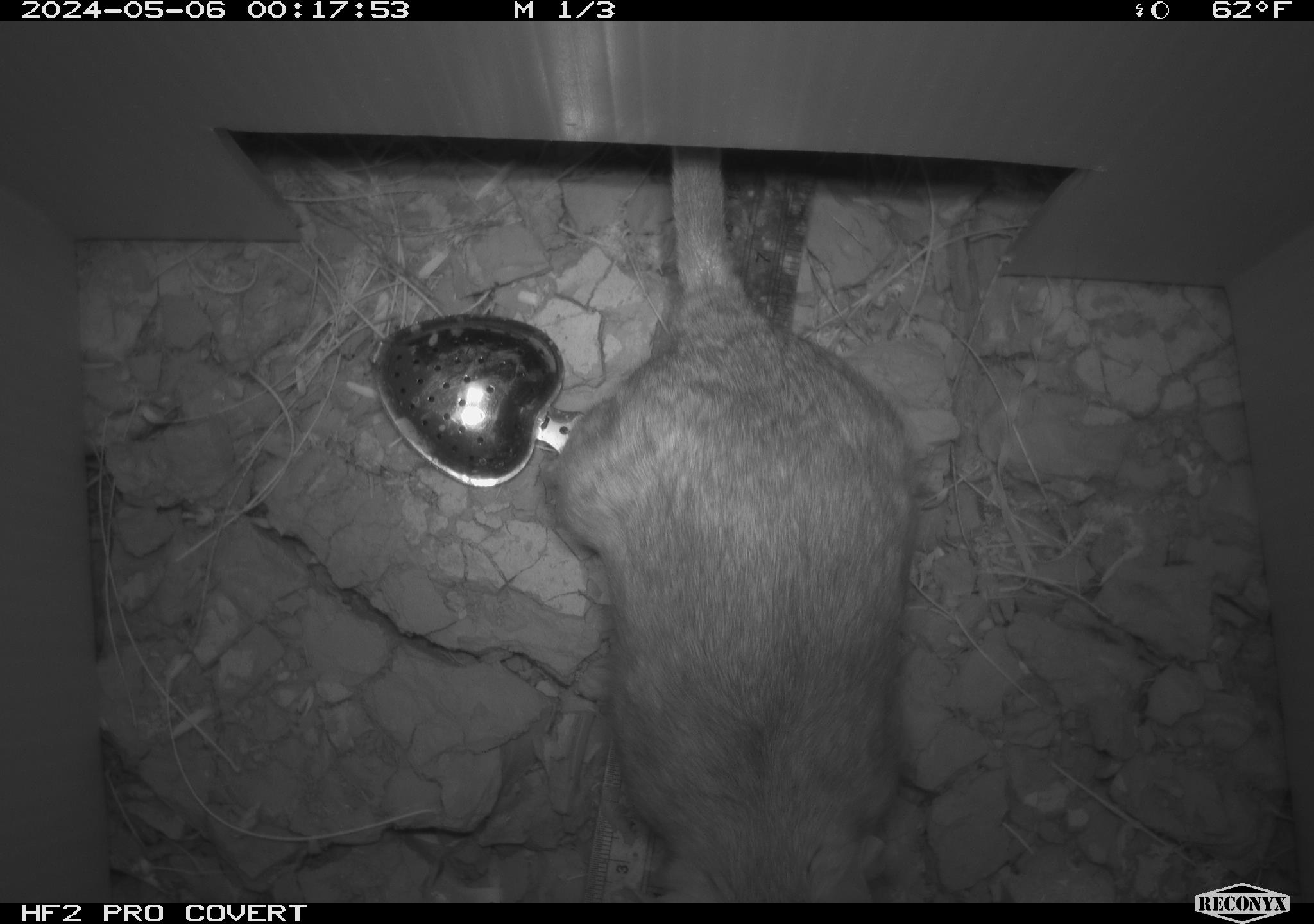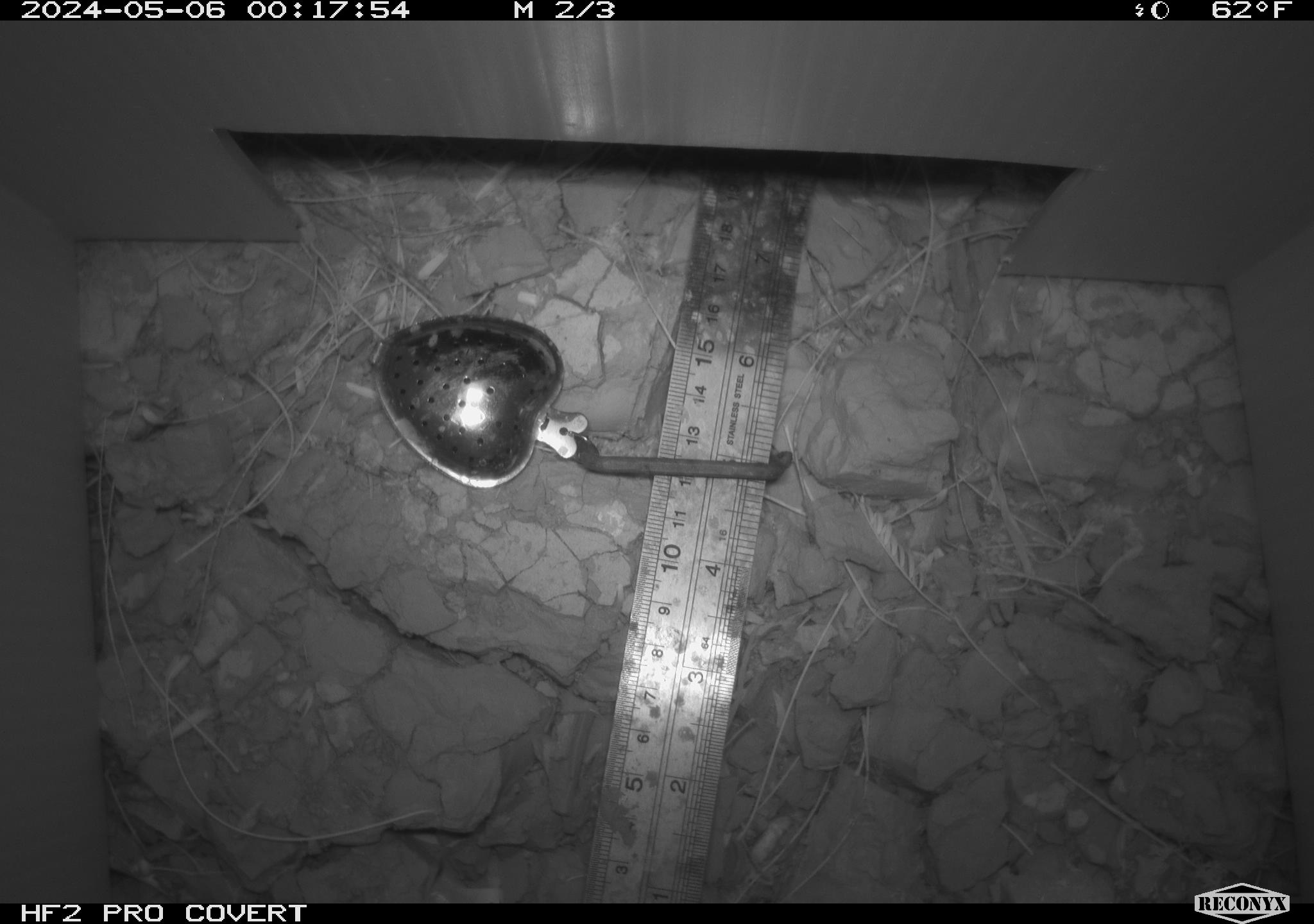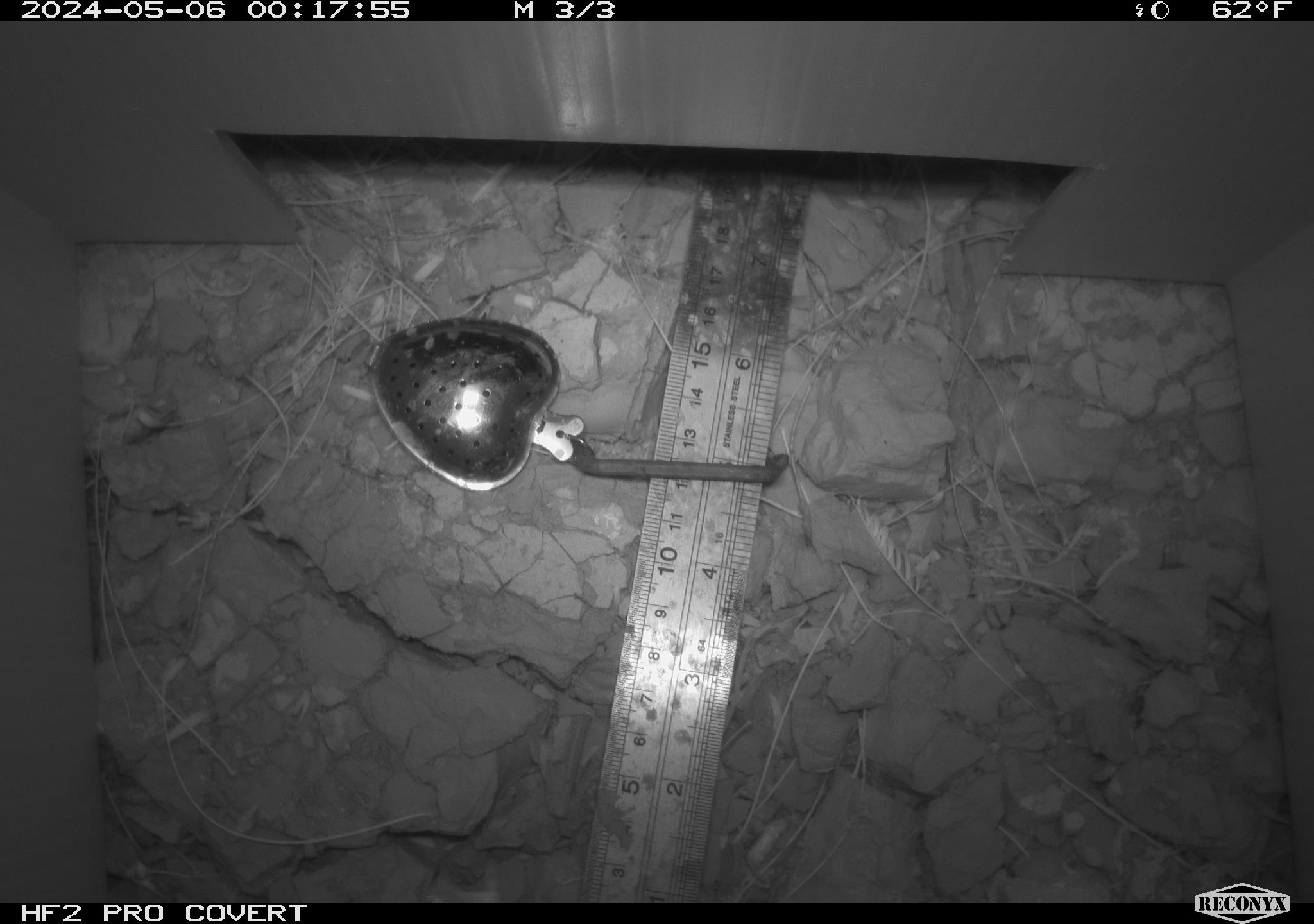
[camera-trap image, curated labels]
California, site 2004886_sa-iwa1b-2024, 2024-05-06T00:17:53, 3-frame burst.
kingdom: Animalia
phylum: Chordata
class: Mammalia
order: Rodentia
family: Cricetidae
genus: Neotoma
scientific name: Neotoma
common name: pack rat or woodrat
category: neotoma species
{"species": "neotoma species (pack rat or woodrat) (Neotoma)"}